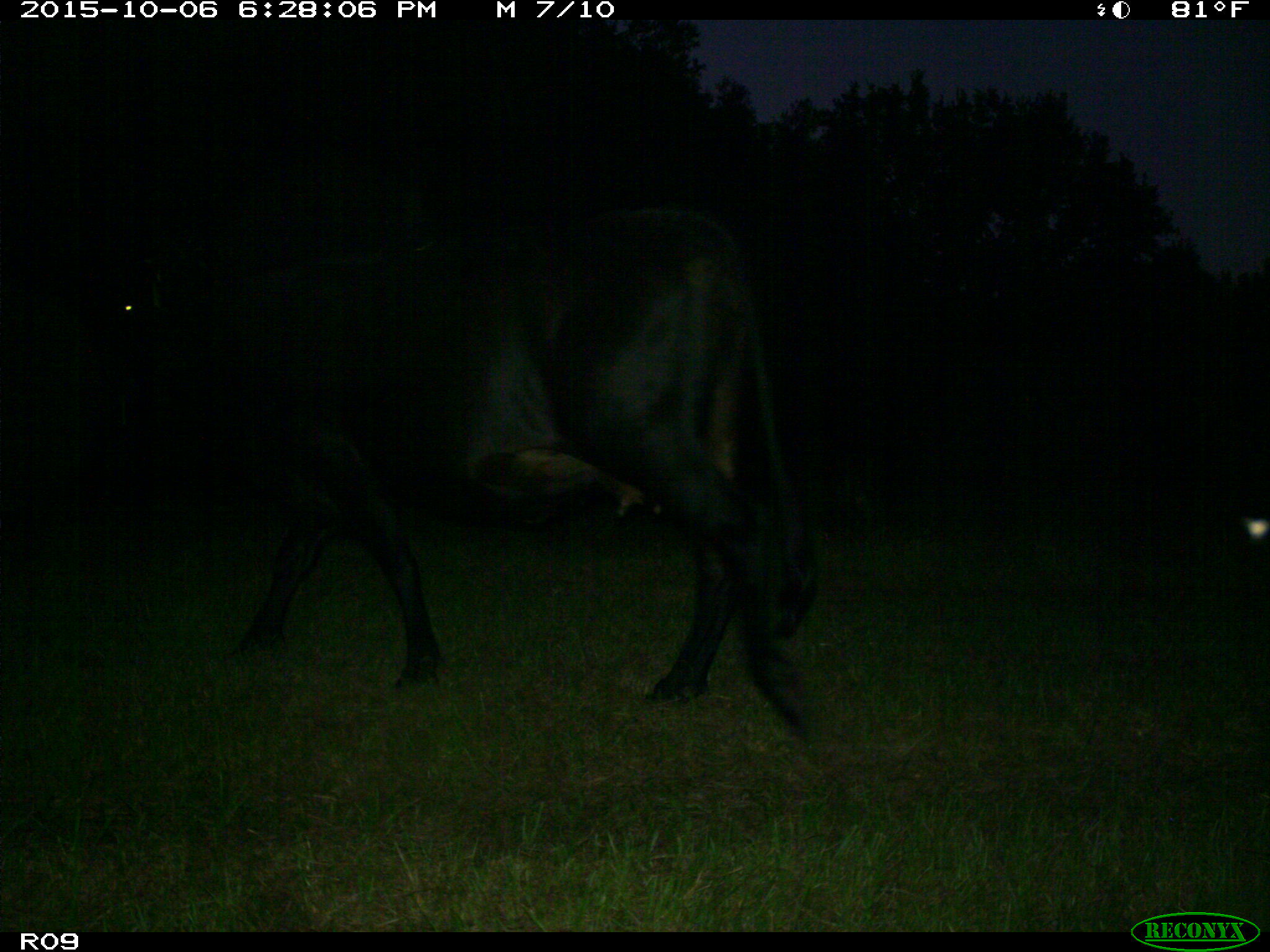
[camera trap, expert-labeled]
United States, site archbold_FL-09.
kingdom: Animalia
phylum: Chordata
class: Mammalia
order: Artiodactyla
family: Bovidae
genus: Bos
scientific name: Bos taurus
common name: domestic cow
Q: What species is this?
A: Bos taurus (domestic cow).